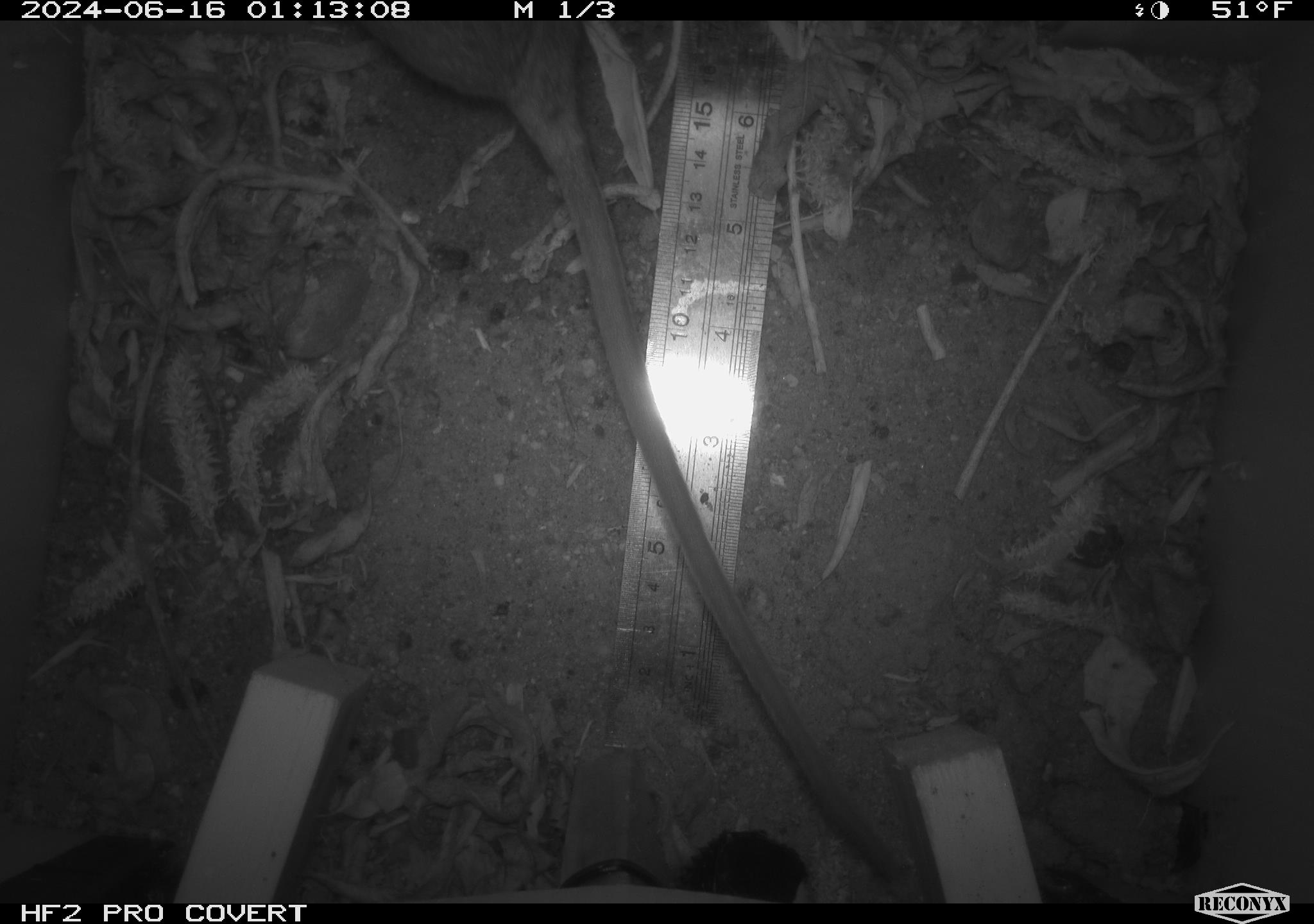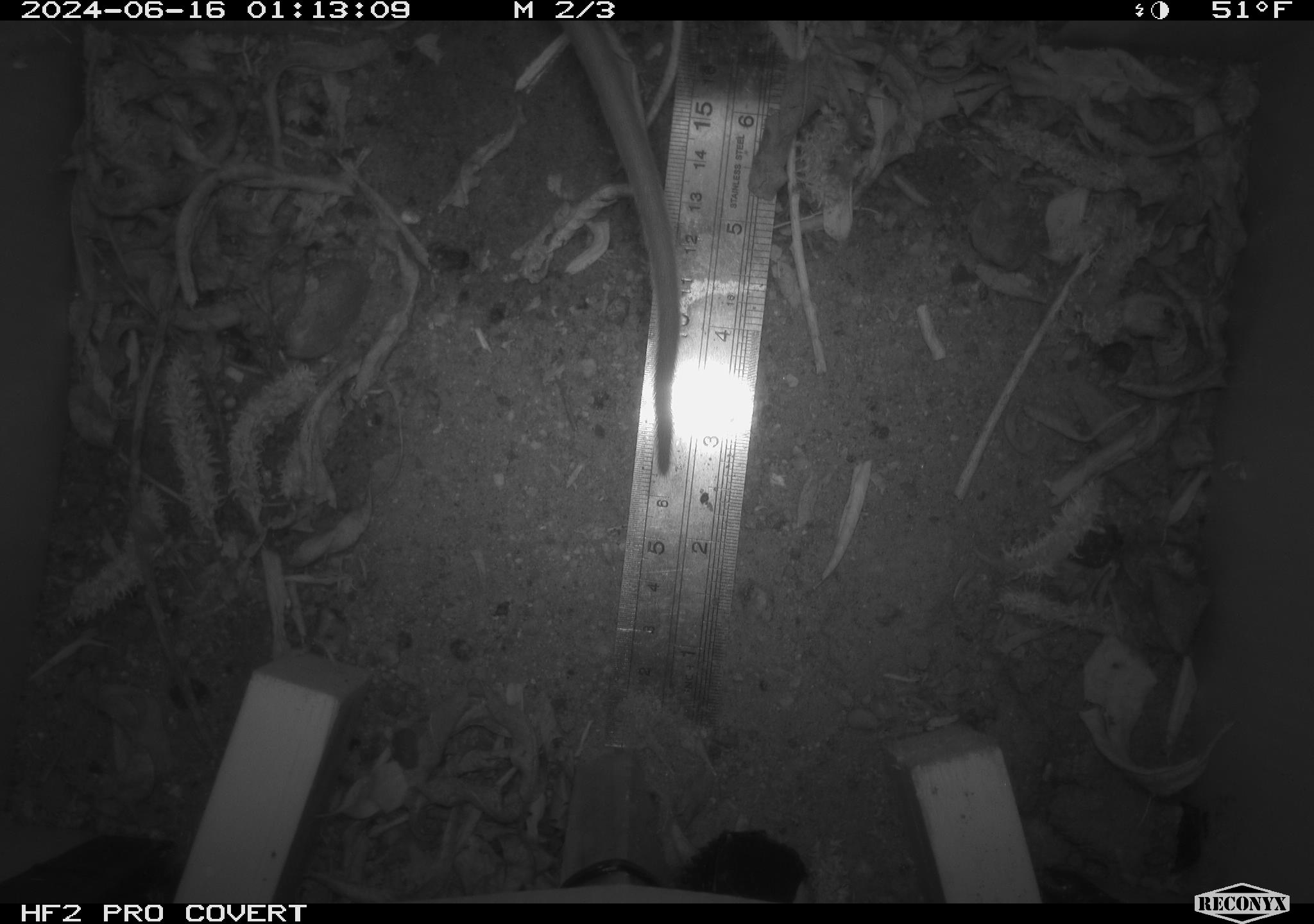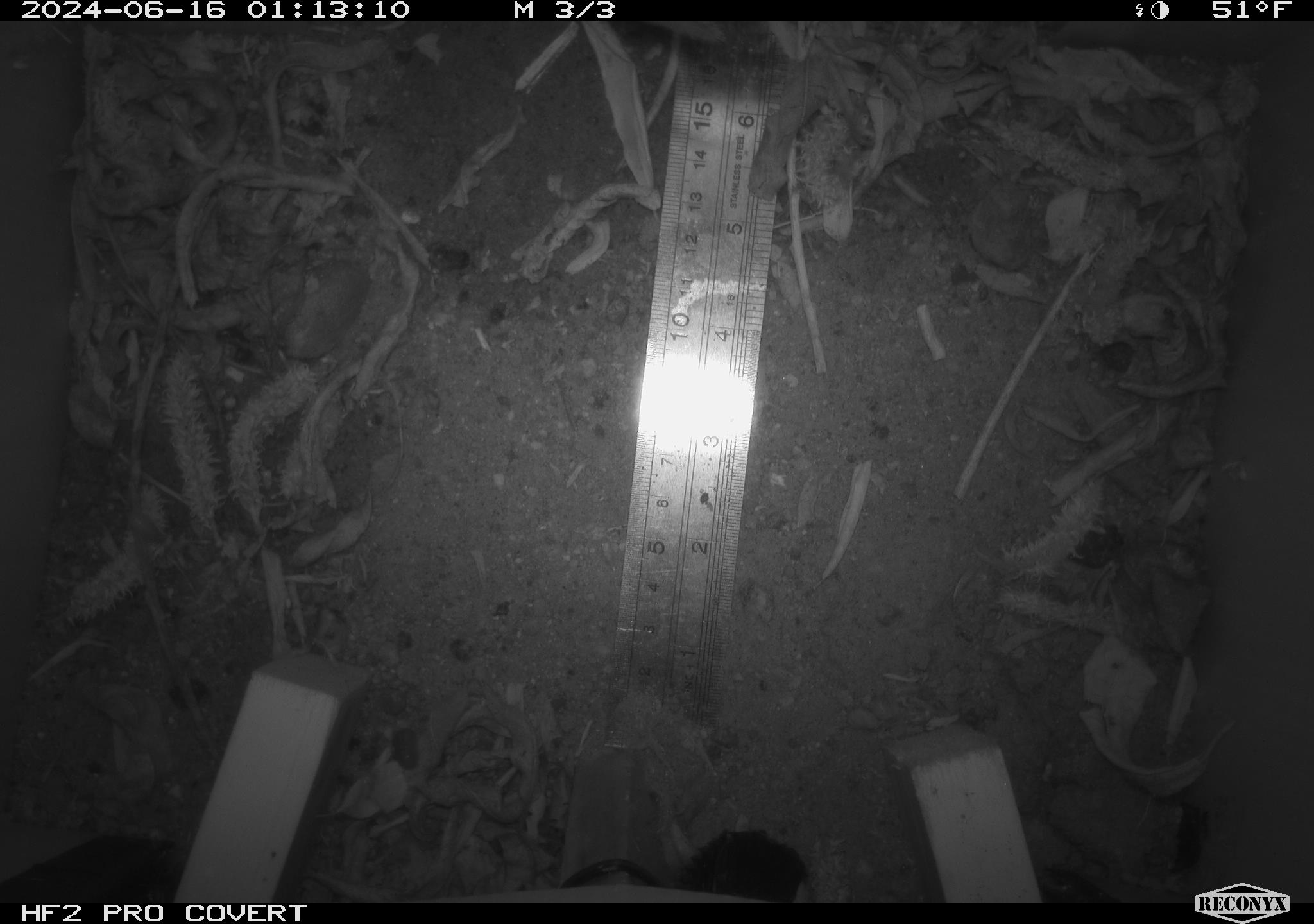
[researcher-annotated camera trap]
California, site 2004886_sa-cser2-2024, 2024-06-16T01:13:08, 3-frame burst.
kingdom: Animalia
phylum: Chordata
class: Mammalia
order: Rodentia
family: Muridae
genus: Rattus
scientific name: Rattus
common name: rat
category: rattus species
Rattus species (rat) (Rattus).